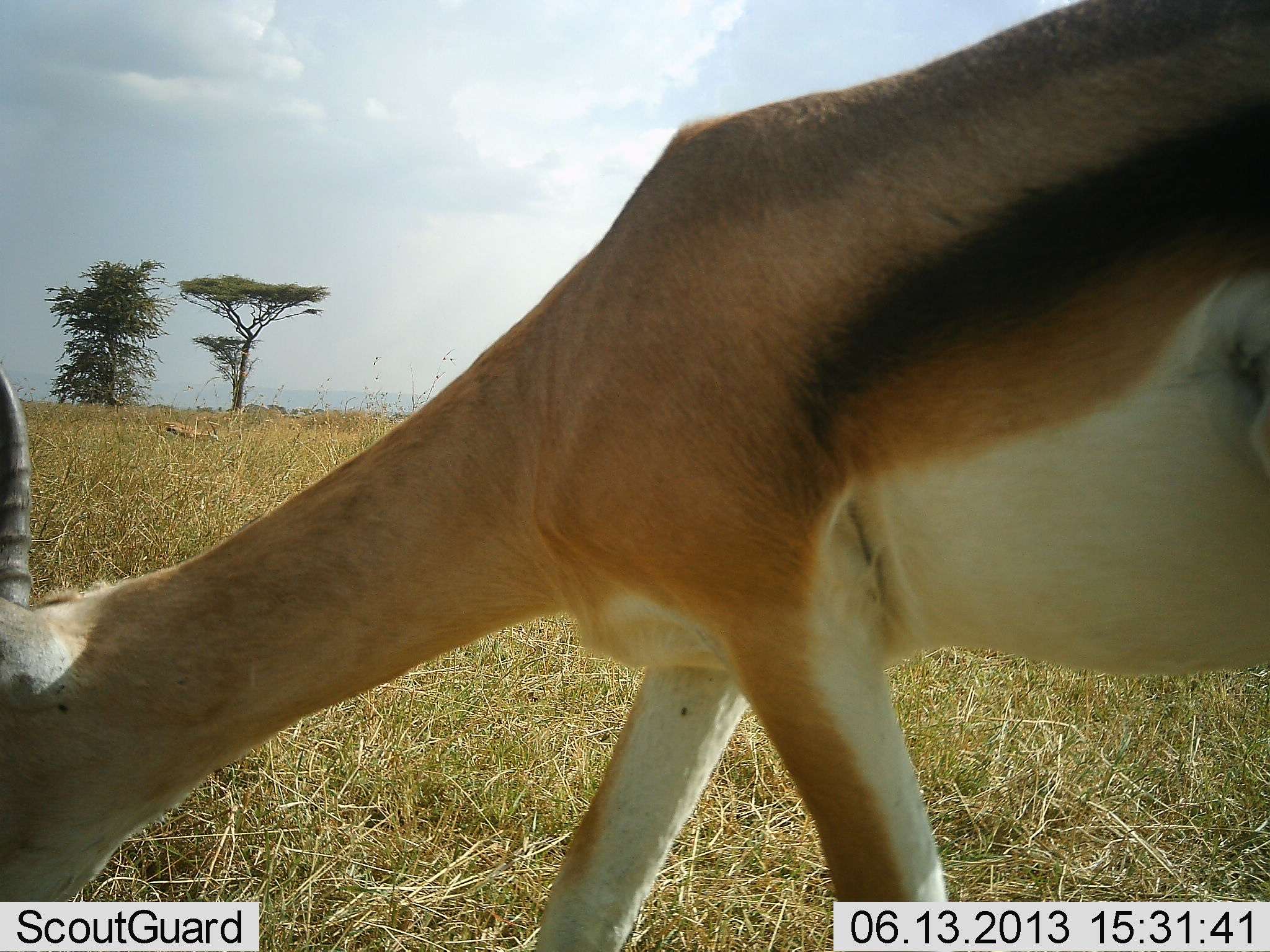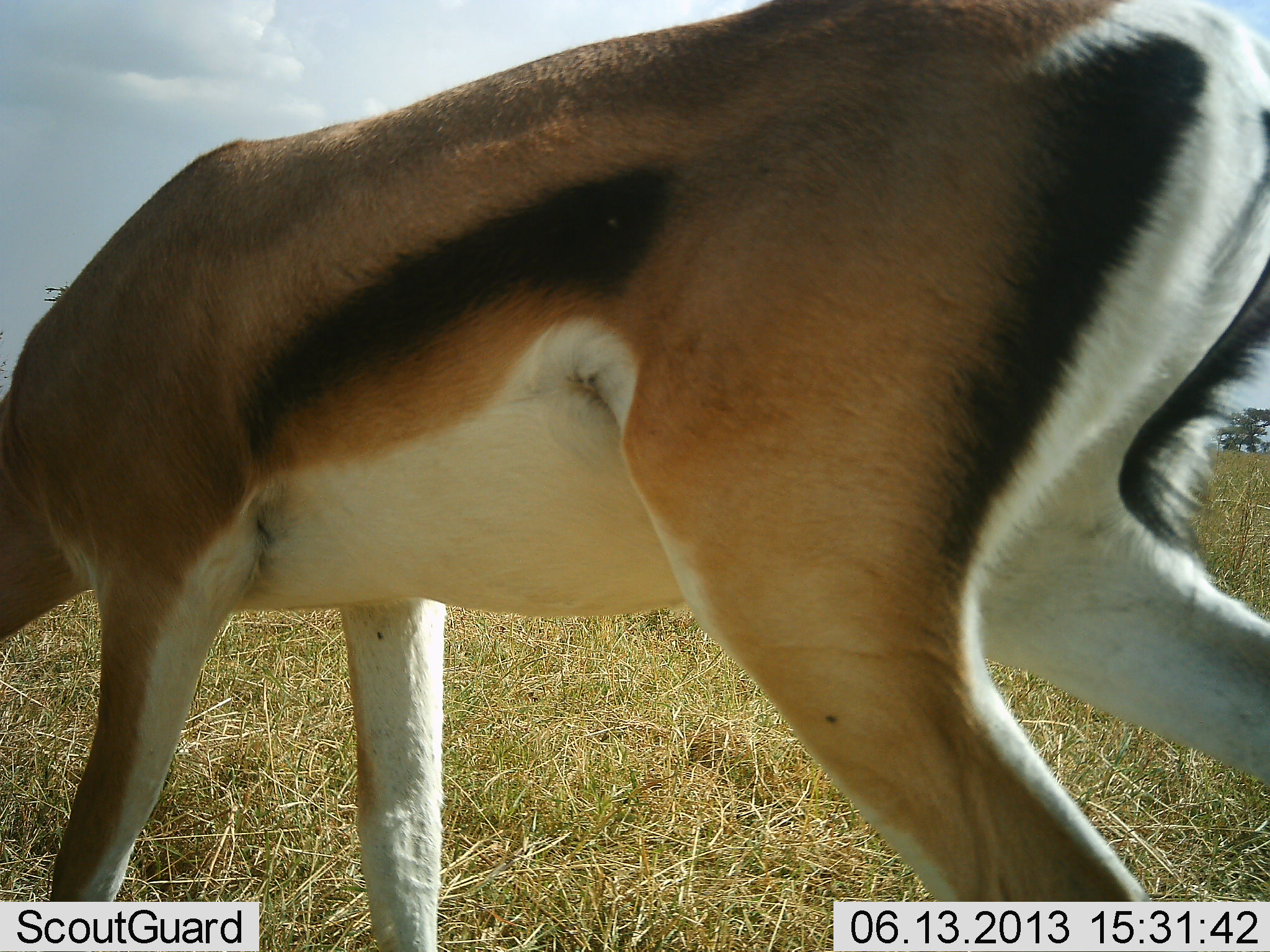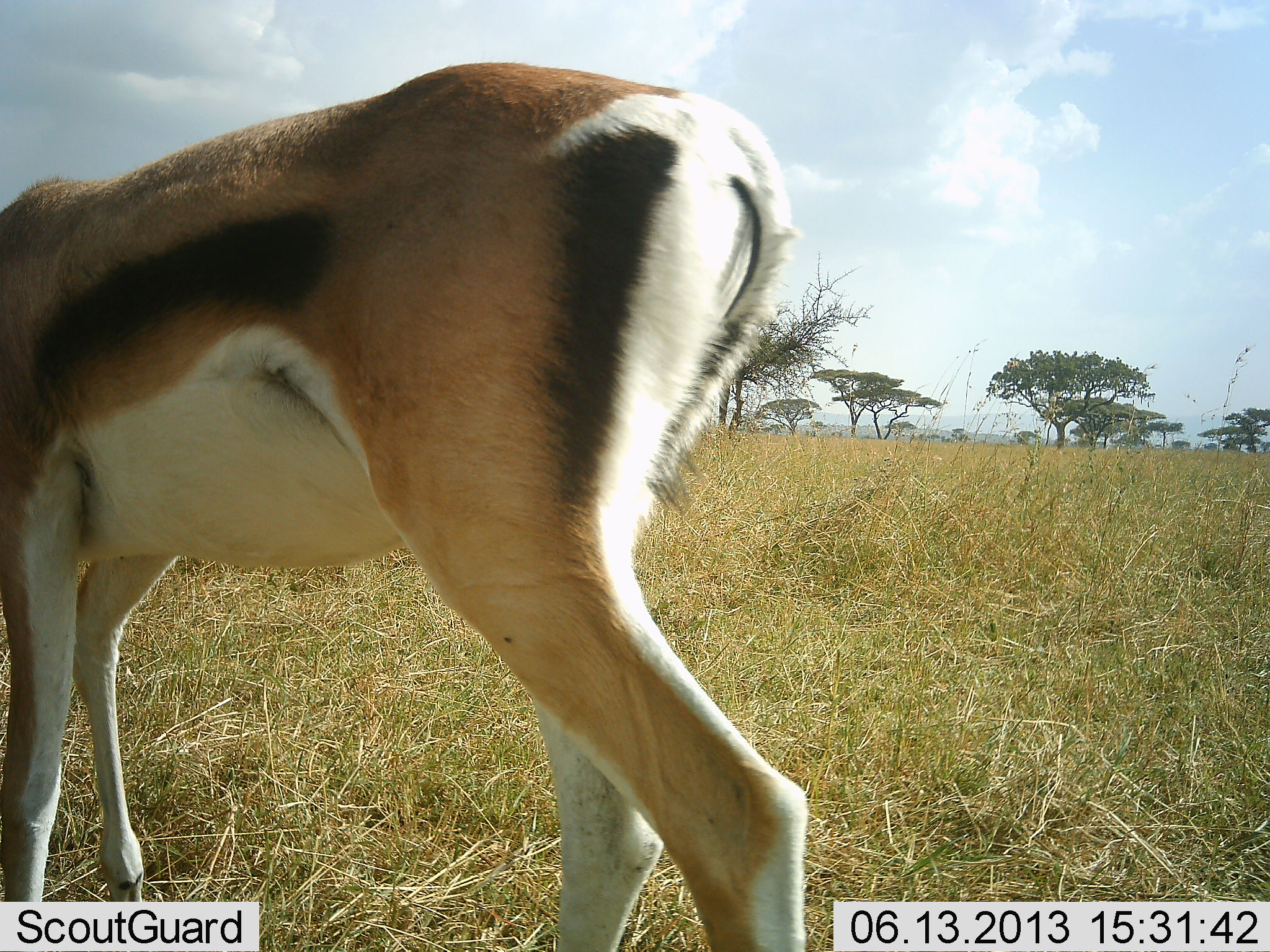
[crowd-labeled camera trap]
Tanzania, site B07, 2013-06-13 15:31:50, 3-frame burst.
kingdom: Animalia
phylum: Chordata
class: Mammalia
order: Artiodactyla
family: Bovidae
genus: Eudorcas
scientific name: Eudorcas thomsonii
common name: thomson's gazelle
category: gazellethomsons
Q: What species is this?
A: Gazellethomsons (thomson's gazelle) (Eudorcas thomsonii).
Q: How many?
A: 1.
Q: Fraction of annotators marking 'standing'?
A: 20%.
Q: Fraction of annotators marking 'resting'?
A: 0%.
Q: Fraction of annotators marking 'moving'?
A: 40%.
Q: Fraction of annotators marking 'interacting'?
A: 0%.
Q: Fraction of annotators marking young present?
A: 0%.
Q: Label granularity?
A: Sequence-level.